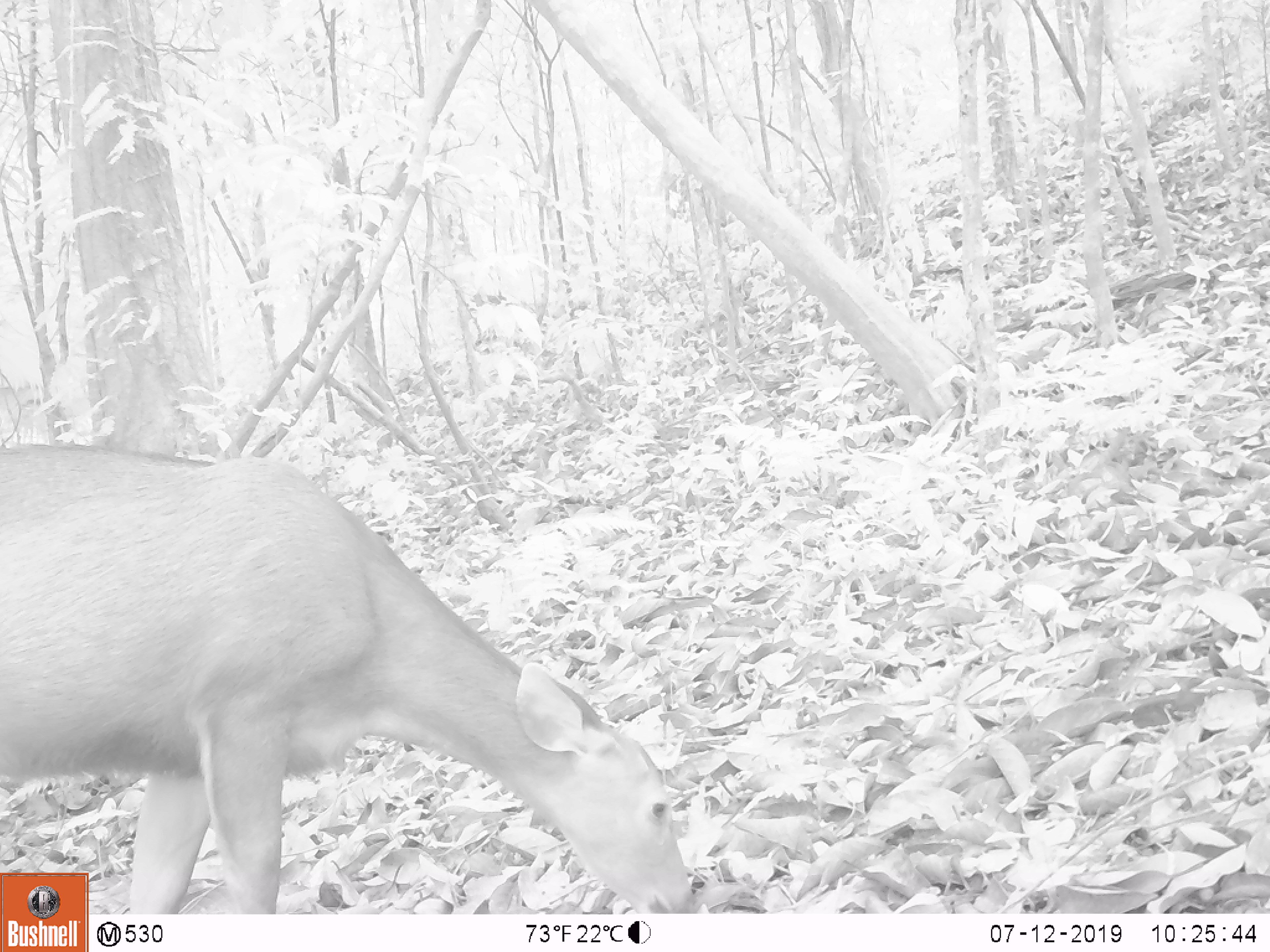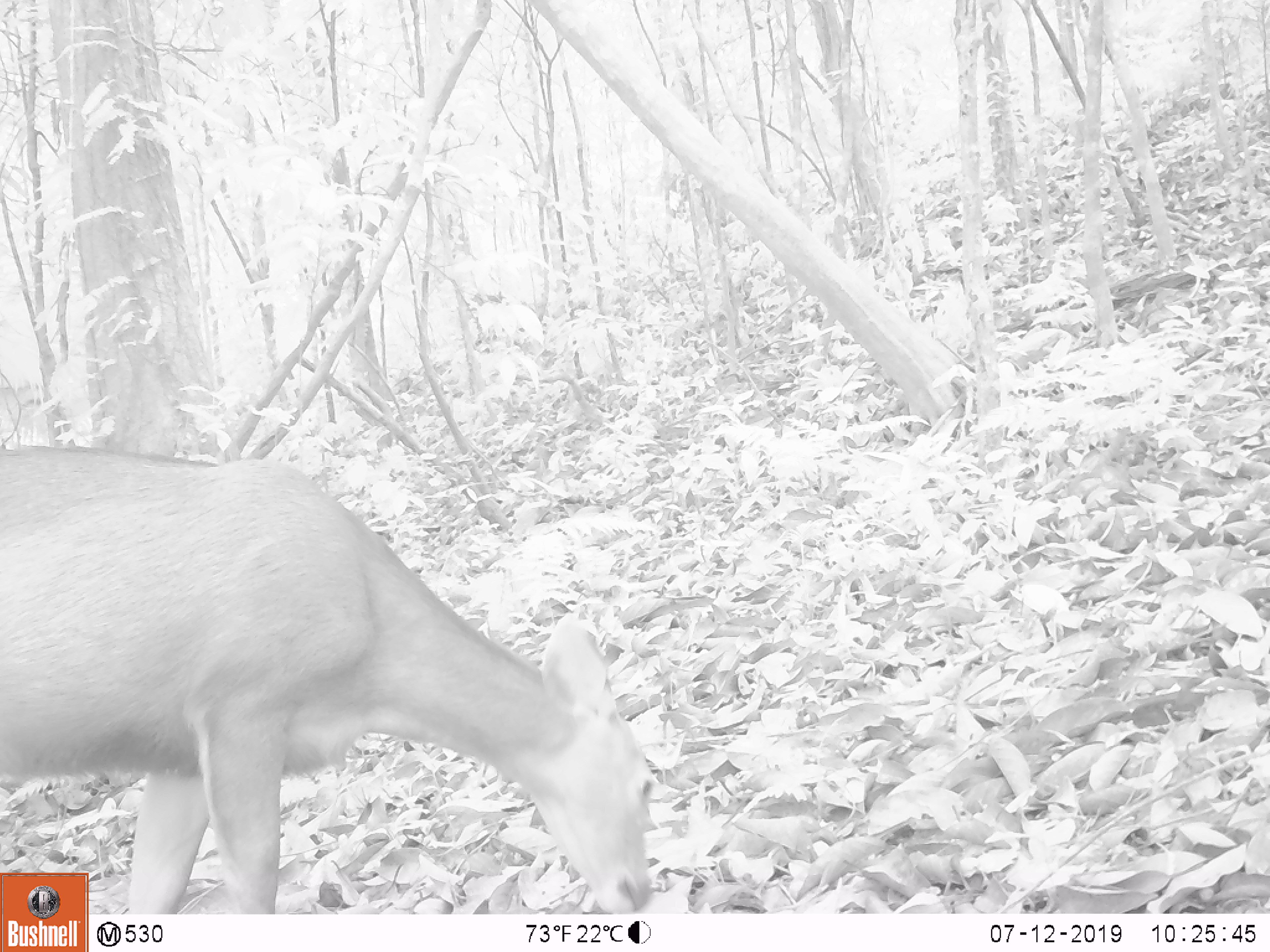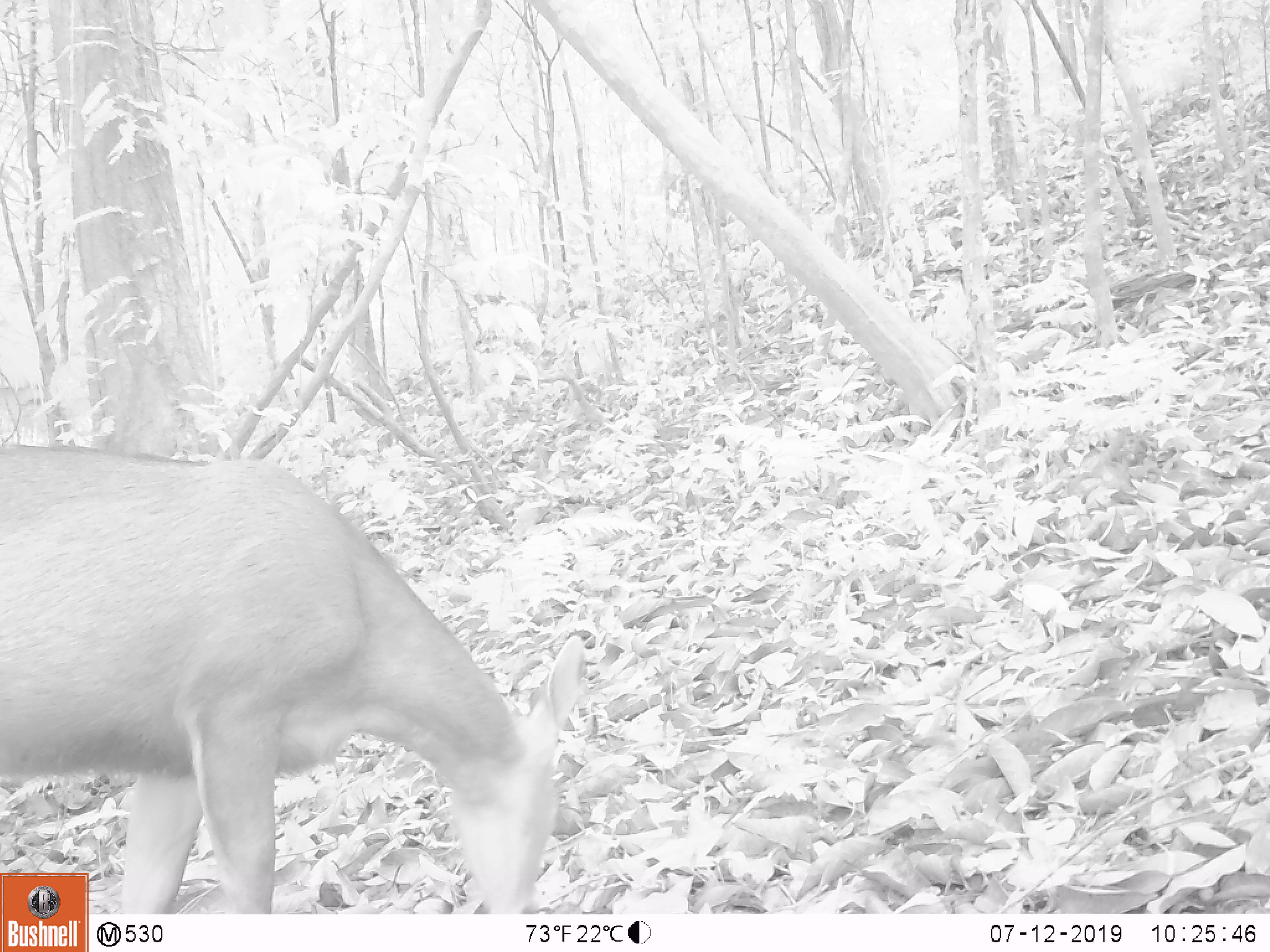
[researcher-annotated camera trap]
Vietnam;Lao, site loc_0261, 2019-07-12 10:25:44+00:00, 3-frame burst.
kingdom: Animalia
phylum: Chordata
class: Mammalia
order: Artiodactyla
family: Cervidae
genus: Rusa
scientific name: Rusa unicolor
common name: sambar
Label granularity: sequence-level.